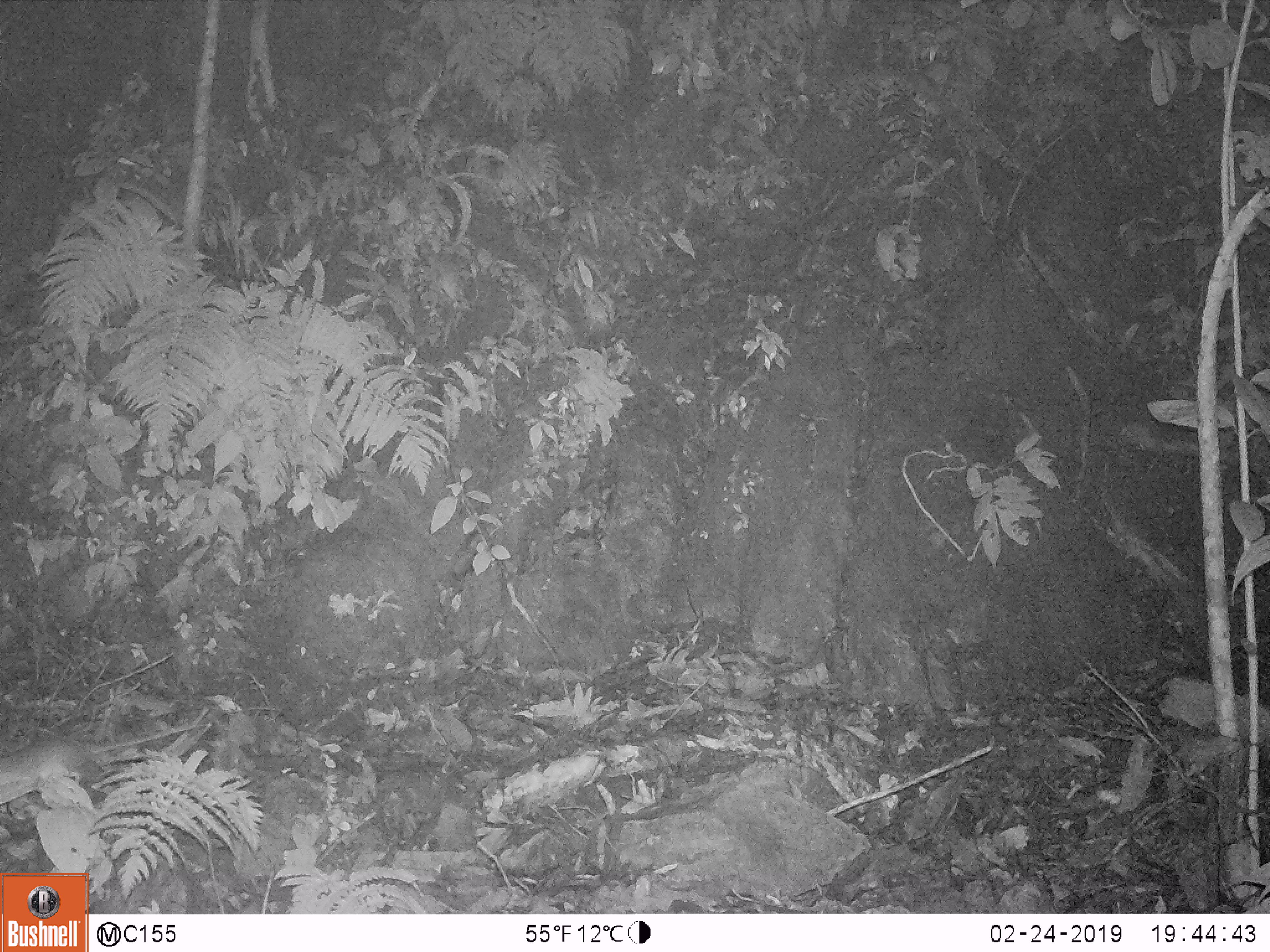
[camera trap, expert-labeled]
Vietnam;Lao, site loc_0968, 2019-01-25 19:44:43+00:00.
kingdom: Animalia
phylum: Chordata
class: Mammalia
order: Rodentia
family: Muridae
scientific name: Muridae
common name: old-world mice and rats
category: unidentified murid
Unidentified murid (old-world mice and rats) (Muridae). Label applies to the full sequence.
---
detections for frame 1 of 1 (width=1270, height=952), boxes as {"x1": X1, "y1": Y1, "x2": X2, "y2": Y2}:
unidentified murid: {"x1": 0, "y1": 736, "x2": 104, "y2": 806}